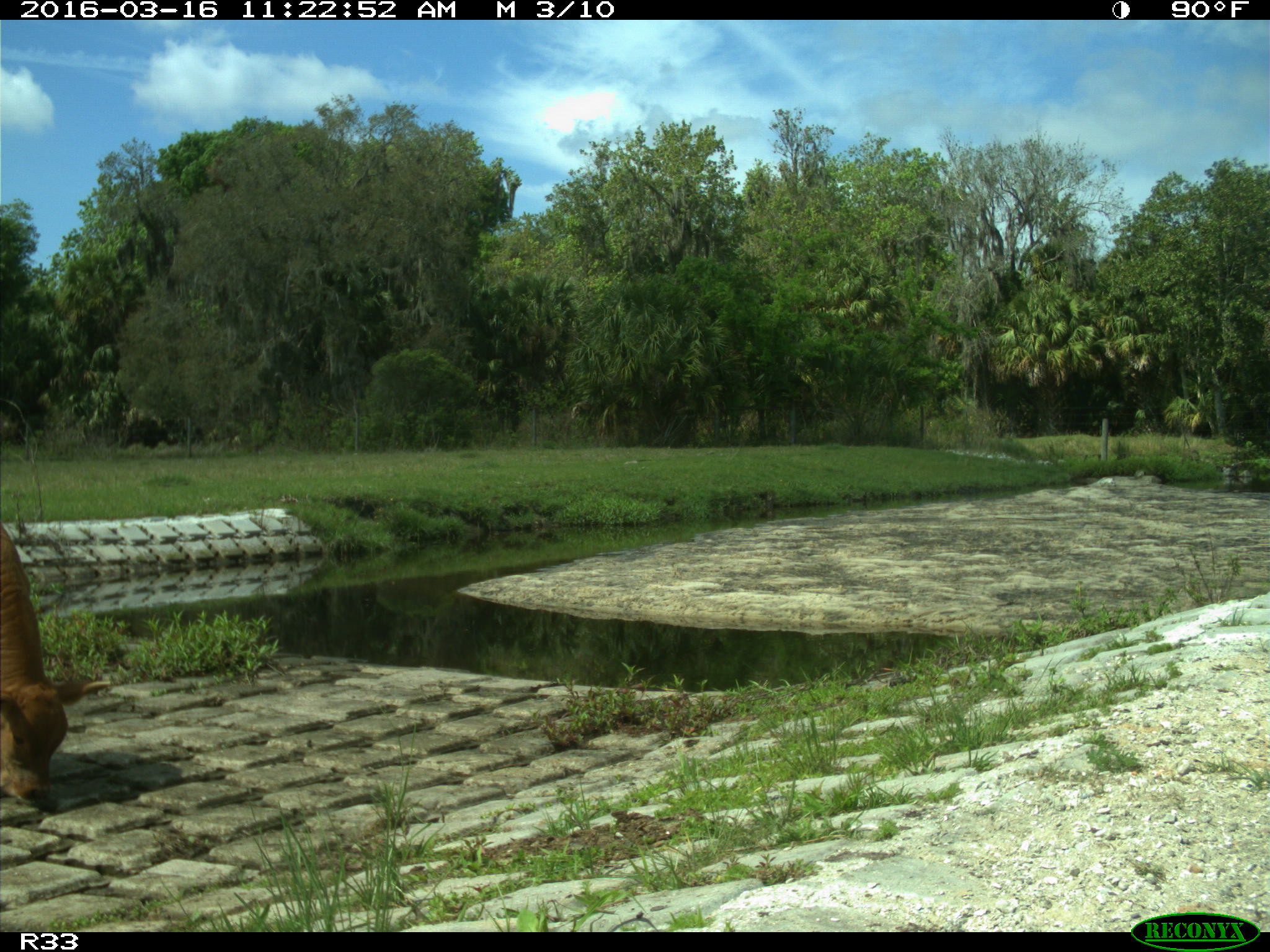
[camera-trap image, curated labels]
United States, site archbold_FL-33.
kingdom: Animalia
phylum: Chordata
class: Mammalia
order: Artiodactyla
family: Bovidae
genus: Bos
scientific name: Bos taurus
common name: domestic cow